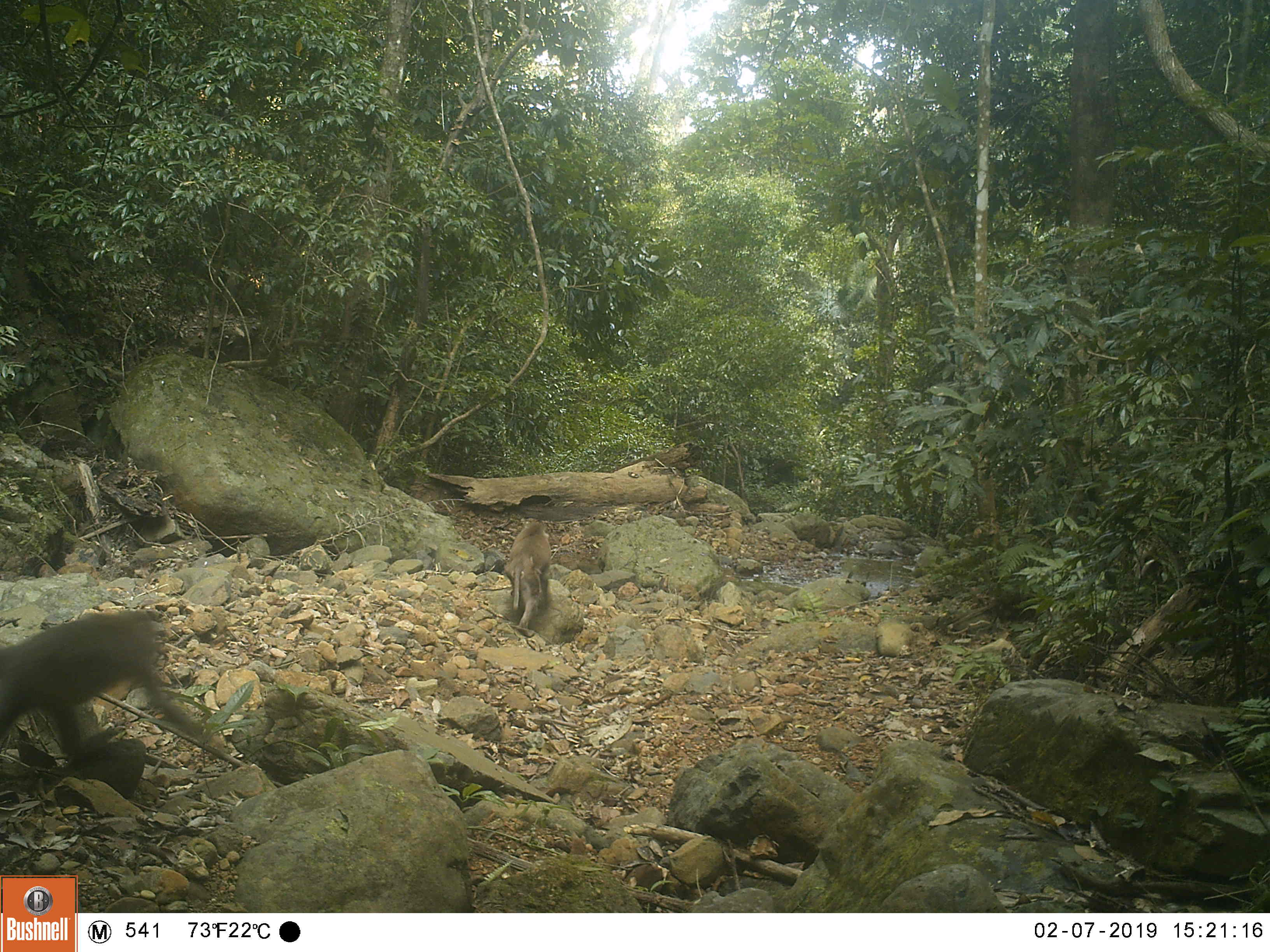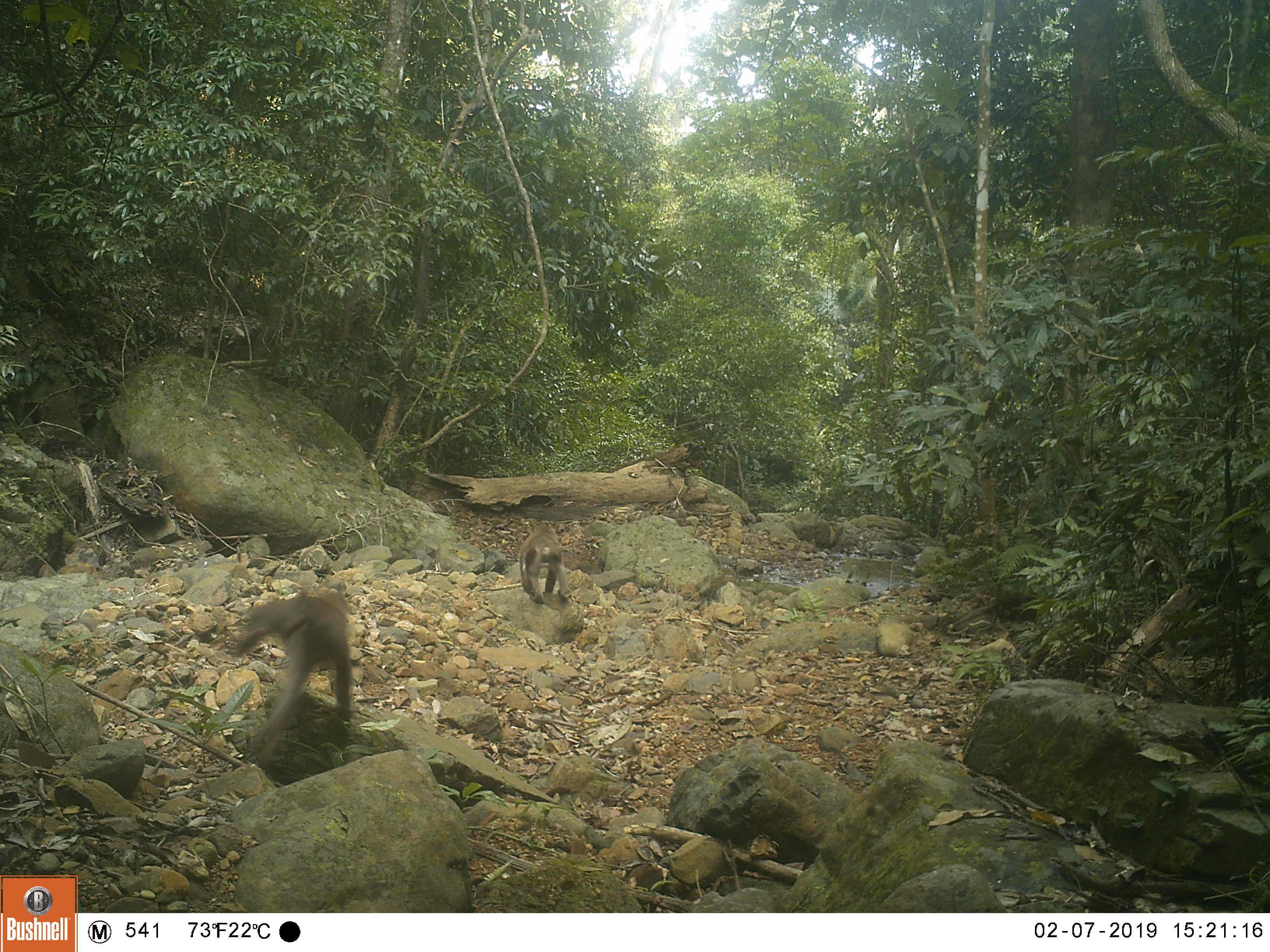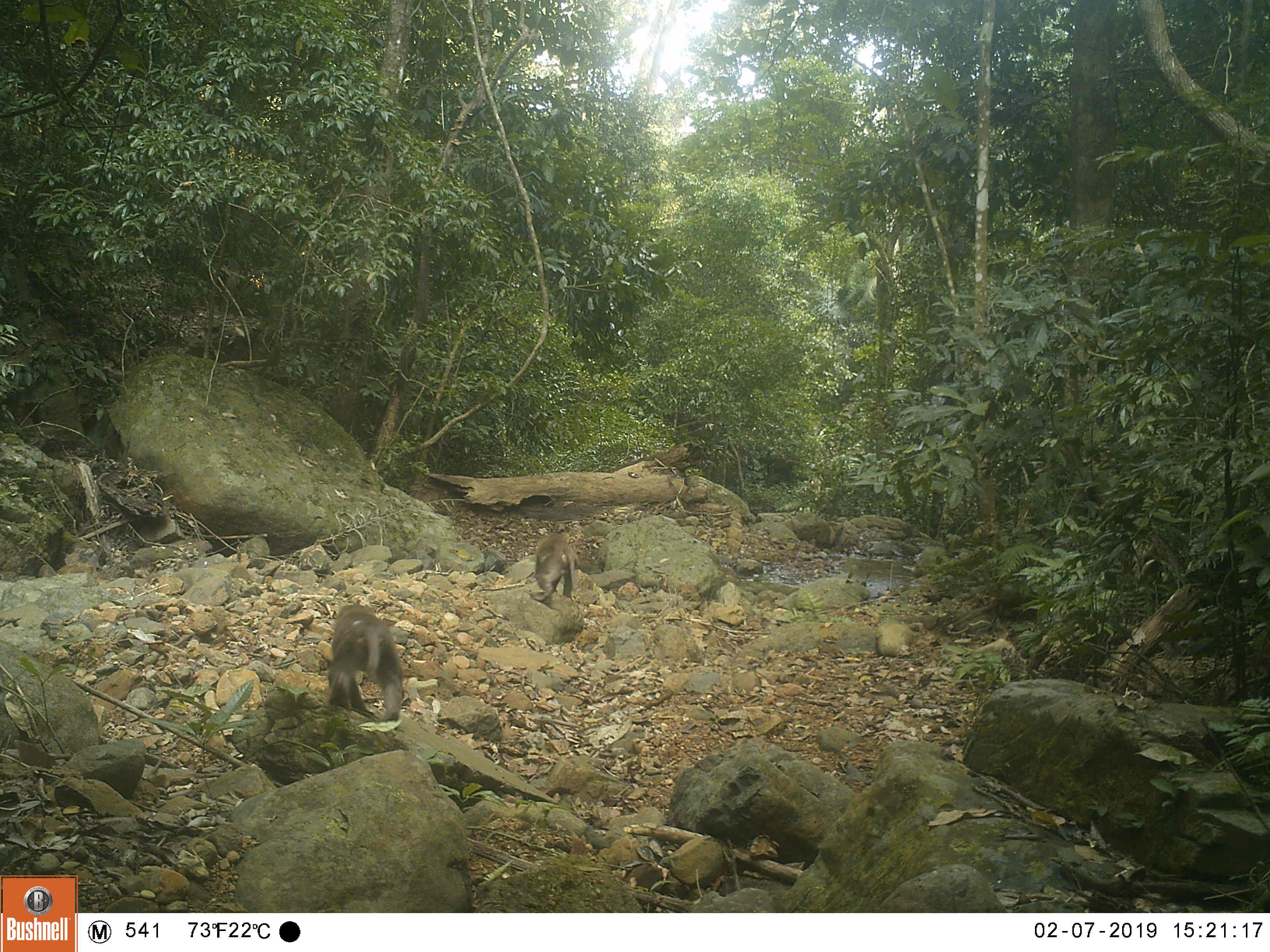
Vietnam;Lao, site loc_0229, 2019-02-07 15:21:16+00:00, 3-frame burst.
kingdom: Animalia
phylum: Chordata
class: Mammalia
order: Primates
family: Cercopithecidae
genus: Macaca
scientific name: Macaca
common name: macaques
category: assam or rhesus macaque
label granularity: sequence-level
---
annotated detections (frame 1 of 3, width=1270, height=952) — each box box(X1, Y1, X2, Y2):
assam or rhesus macaque: box(0, 609, 223, 755); box(504, 522, 551, 630)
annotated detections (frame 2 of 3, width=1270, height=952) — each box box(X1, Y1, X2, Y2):
assam or rhesus macaque: box(236, 590, 356, 764); box(519, 522, 570, 604)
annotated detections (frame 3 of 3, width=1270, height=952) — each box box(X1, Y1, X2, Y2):
assam or rhesus macaque: box(327, 604, 404, 722); box(532, 532, 579, 604)